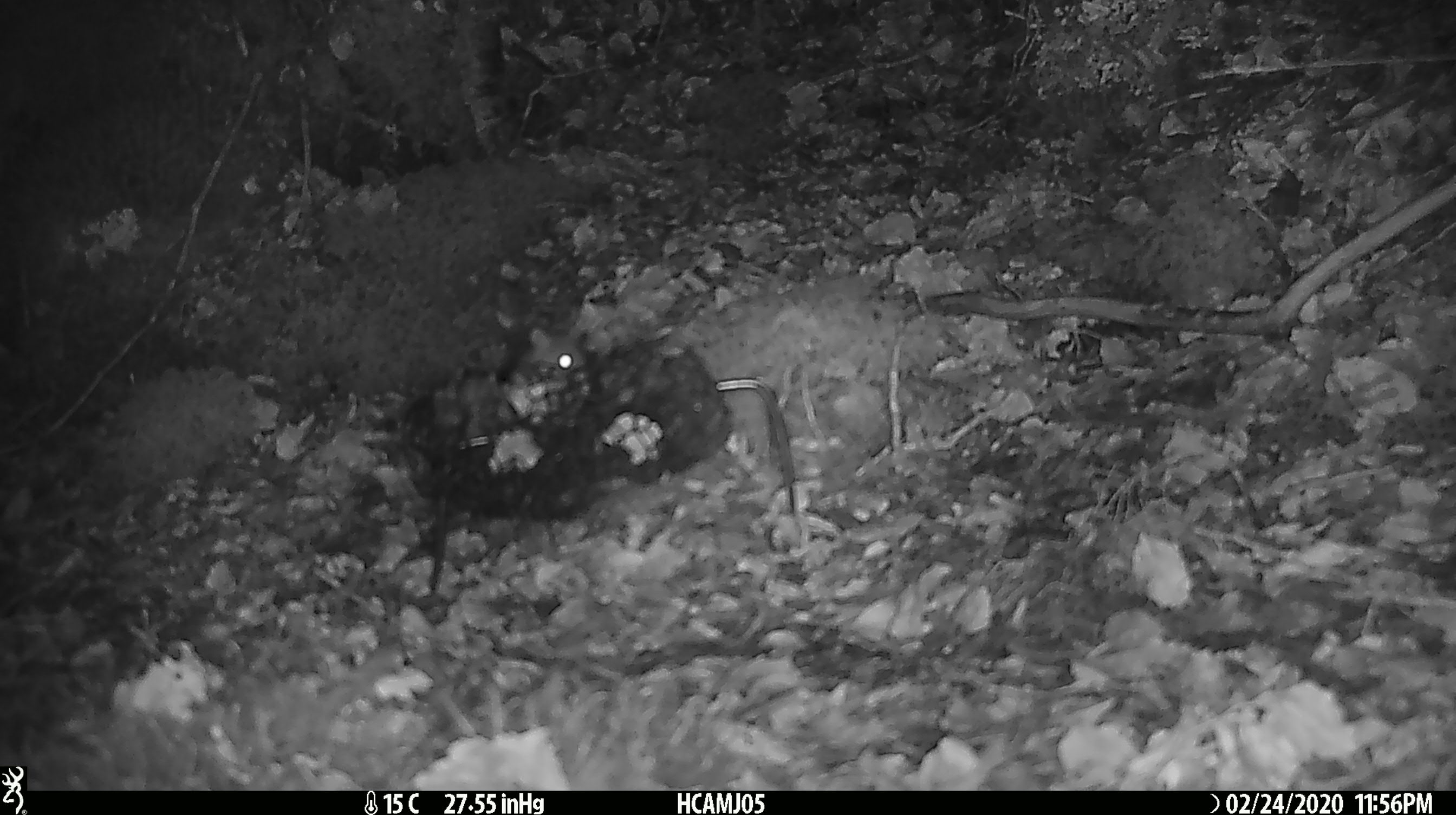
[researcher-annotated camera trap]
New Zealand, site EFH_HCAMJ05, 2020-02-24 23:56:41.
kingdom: Animalia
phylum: Chordata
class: Mammalia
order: Rodentia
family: Muridae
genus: Mus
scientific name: Mus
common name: mouse